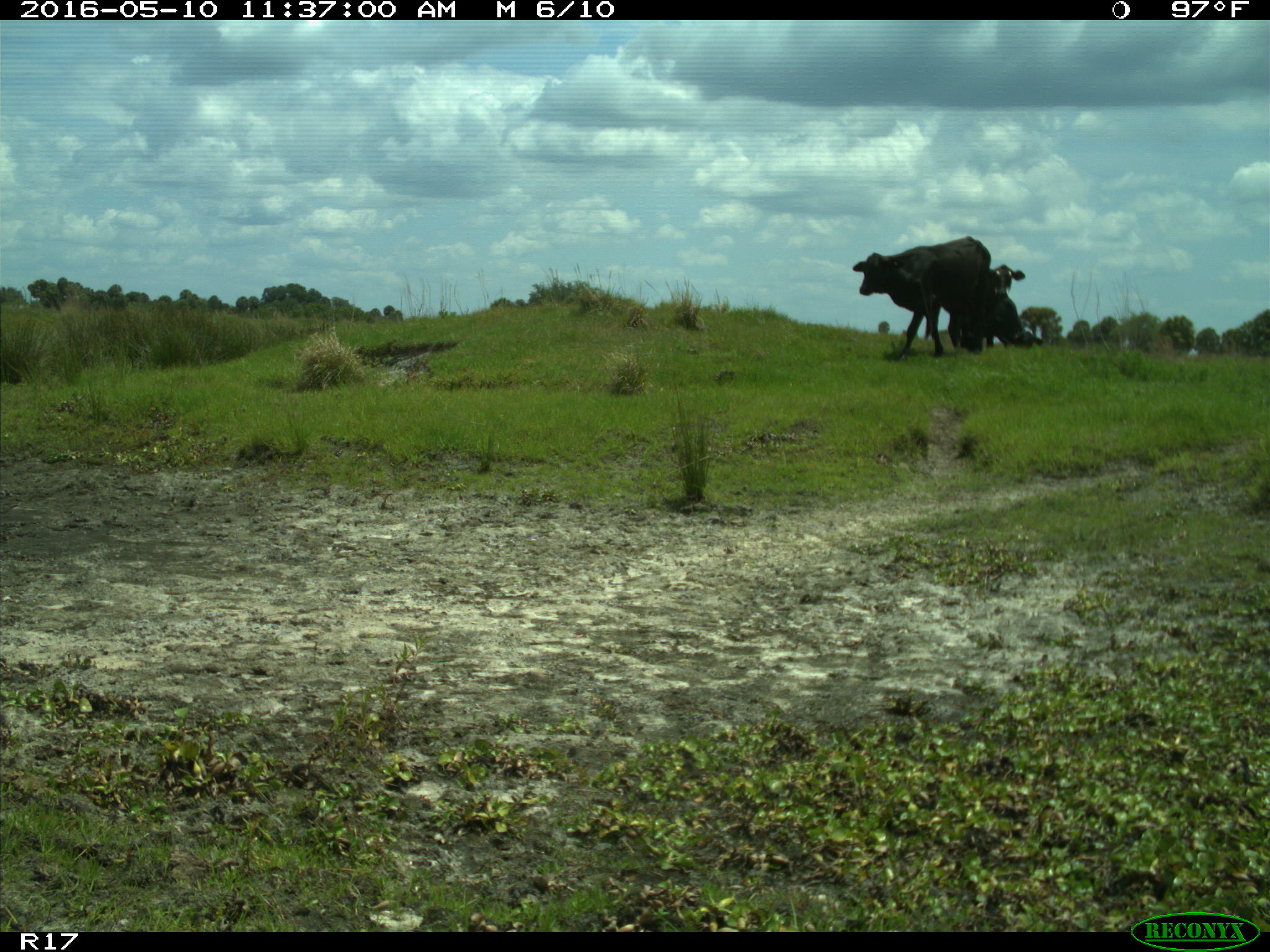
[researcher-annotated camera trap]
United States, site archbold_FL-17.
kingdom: Animalia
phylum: Chordata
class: Mammalia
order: Artiodactyla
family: Bovidae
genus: Bos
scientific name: Bos taurus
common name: domestic cow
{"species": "Bos taurus (domestic cow)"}